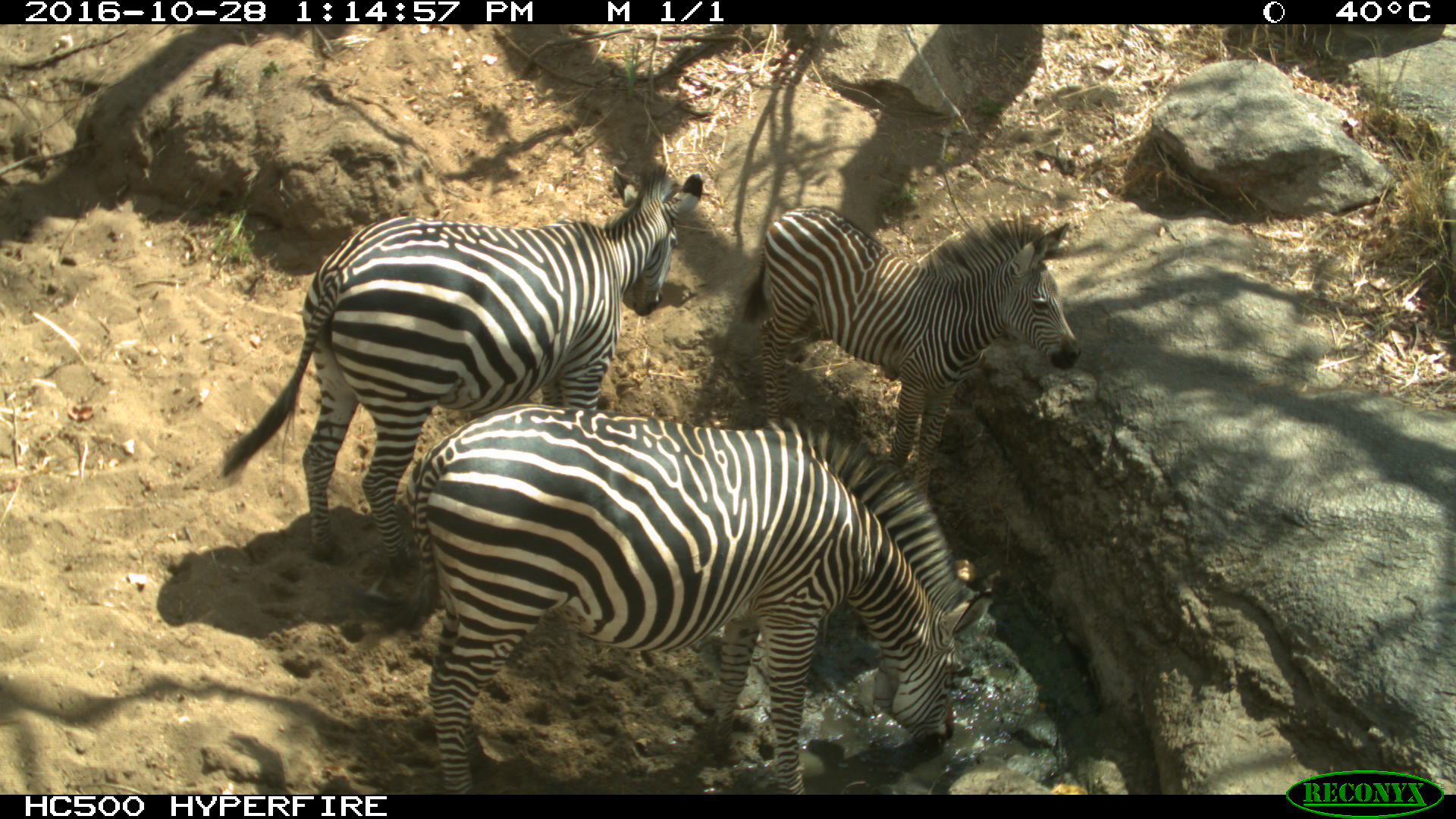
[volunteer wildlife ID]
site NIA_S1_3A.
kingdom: Animalia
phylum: Chordata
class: Mammalia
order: Perissodactyla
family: Equidae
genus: Equus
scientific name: Equus quagga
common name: plains zebra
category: zebraplains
Zebraplains (plains zebra) (Equus quagga), count 3. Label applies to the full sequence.